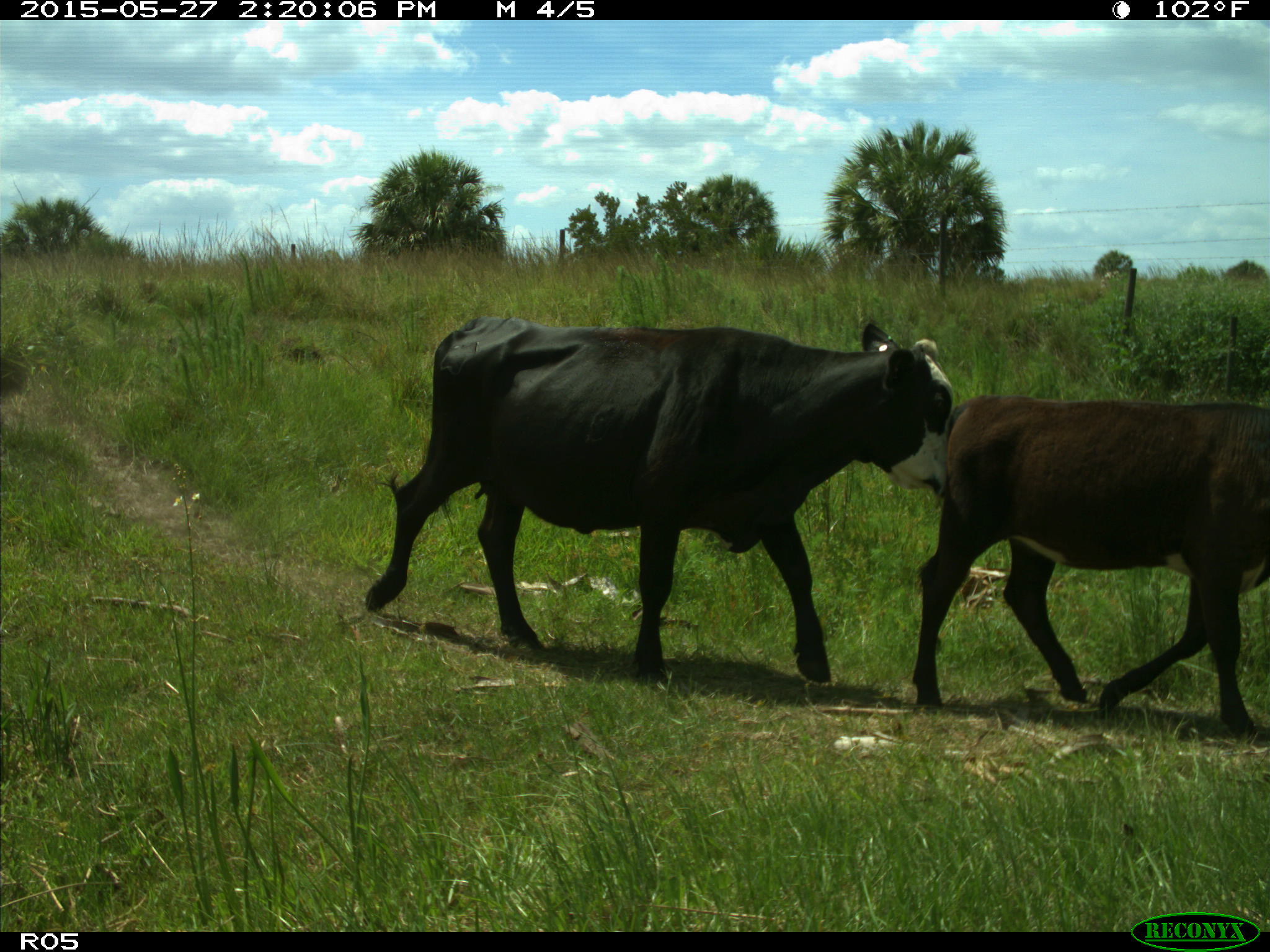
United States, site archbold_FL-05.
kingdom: Animalia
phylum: Chordata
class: Mammalia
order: Artiodactyla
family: Bovidae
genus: Bos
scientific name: Bos taurus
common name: domestic cow